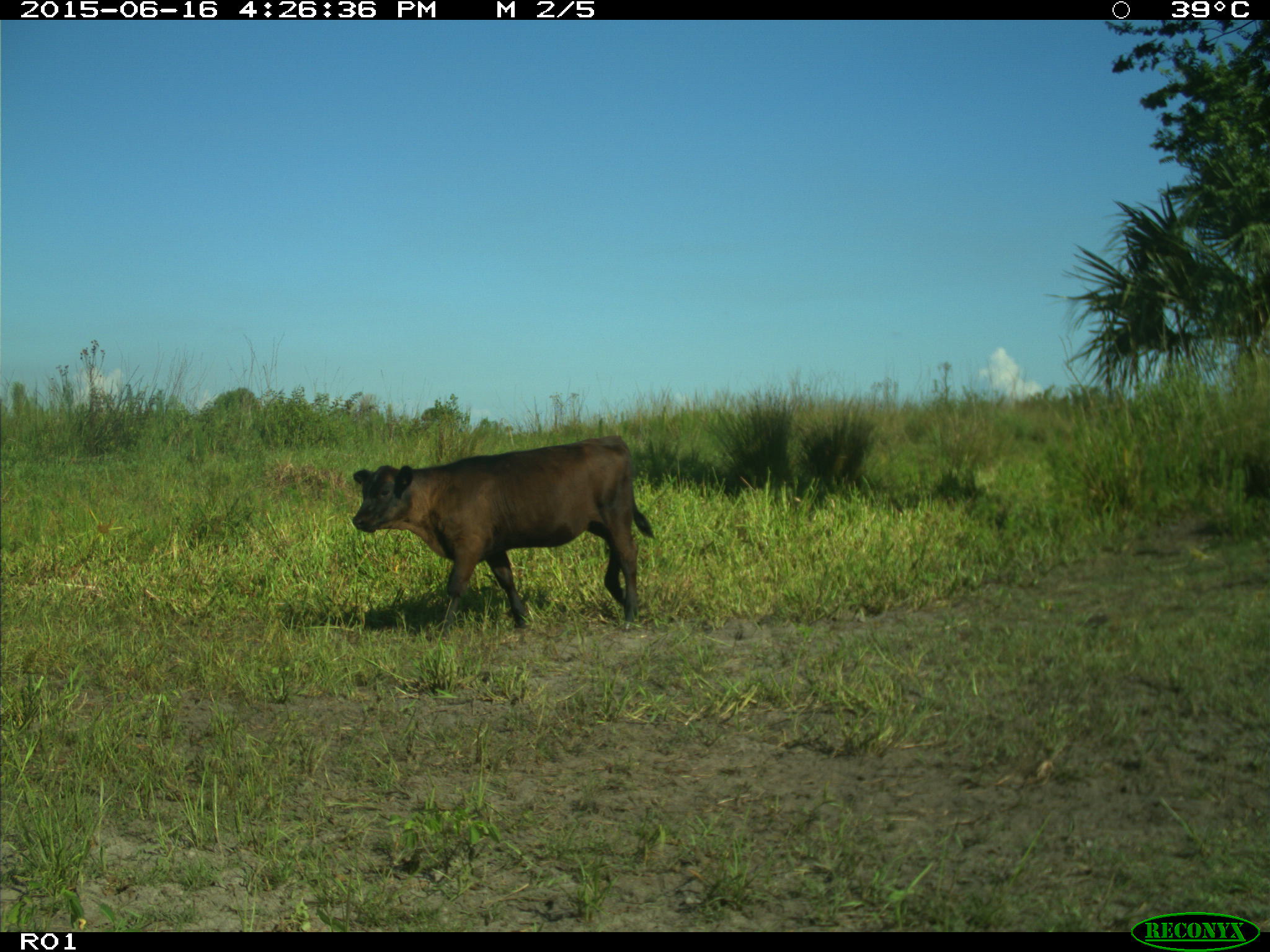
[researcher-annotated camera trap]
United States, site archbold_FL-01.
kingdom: Animalia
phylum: Chordata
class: Mammalia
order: Artiodactyla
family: Bovidae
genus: Bos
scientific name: Bos taurus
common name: domestic cow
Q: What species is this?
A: Bos taurus (domestic cow).